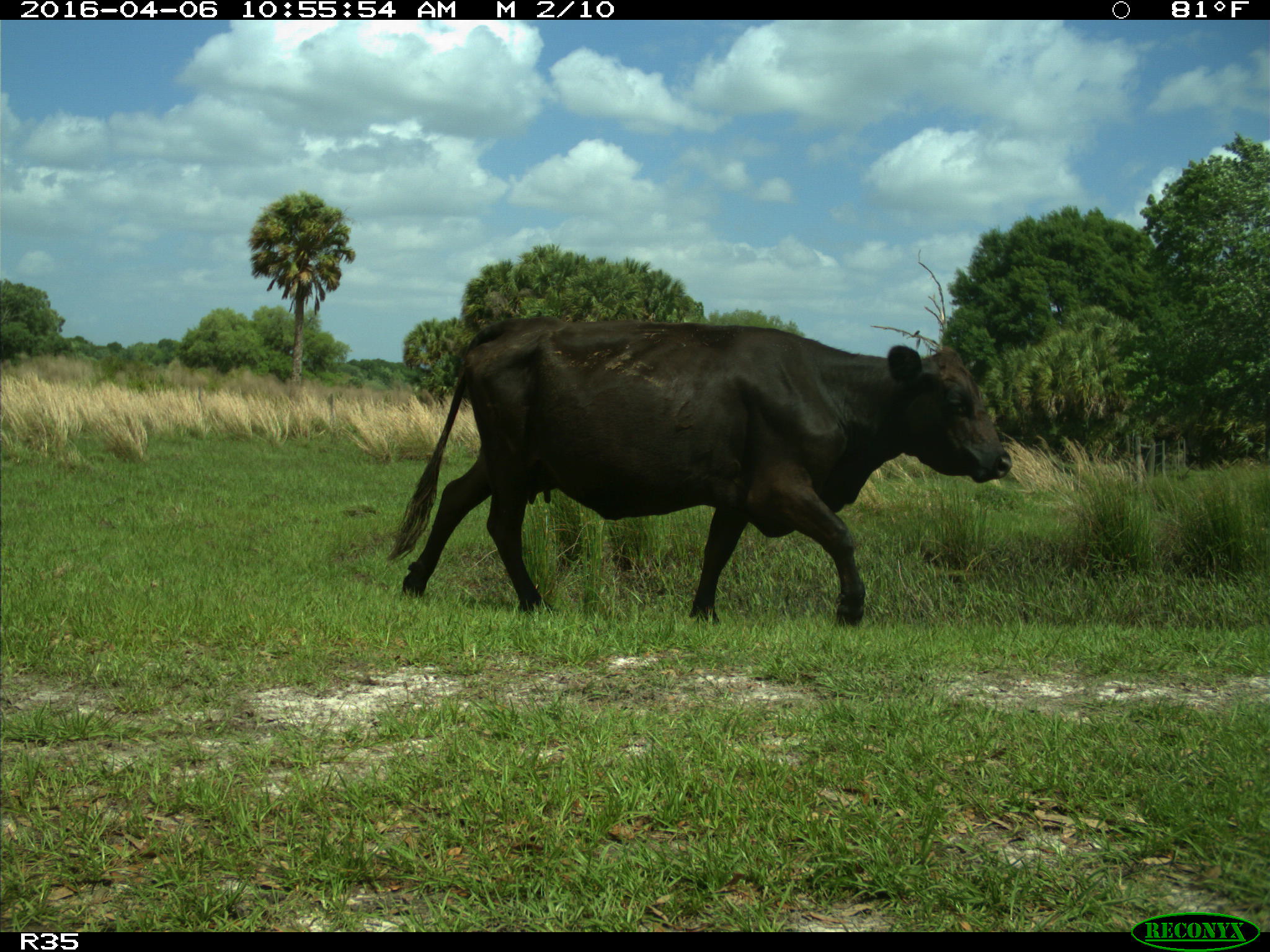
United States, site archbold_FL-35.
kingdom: Animalia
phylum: Chordata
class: Mammalia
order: Artiodactyla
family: Bovidae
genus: Bos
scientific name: Bos taurus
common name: domestic cow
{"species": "Bos taurus (domestic cow)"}